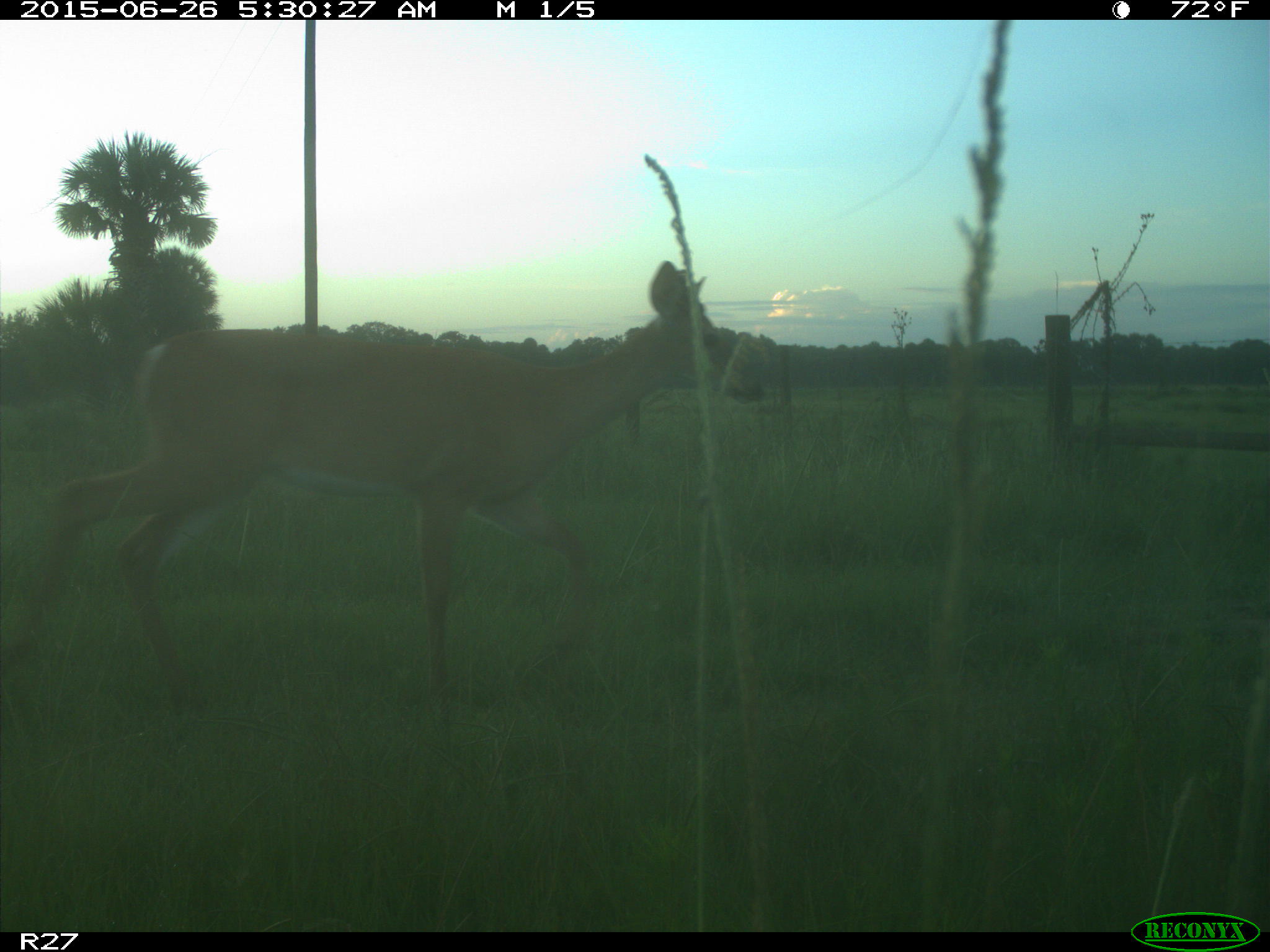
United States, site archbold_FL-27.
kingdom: Animalia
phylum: Chordata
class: Mammalia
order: Artiodactyla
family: Cervidae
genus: Odocoileus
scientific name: Odocoileus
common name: deer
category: unidentified deer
Unidentified deer (deer) (Odocoileus).